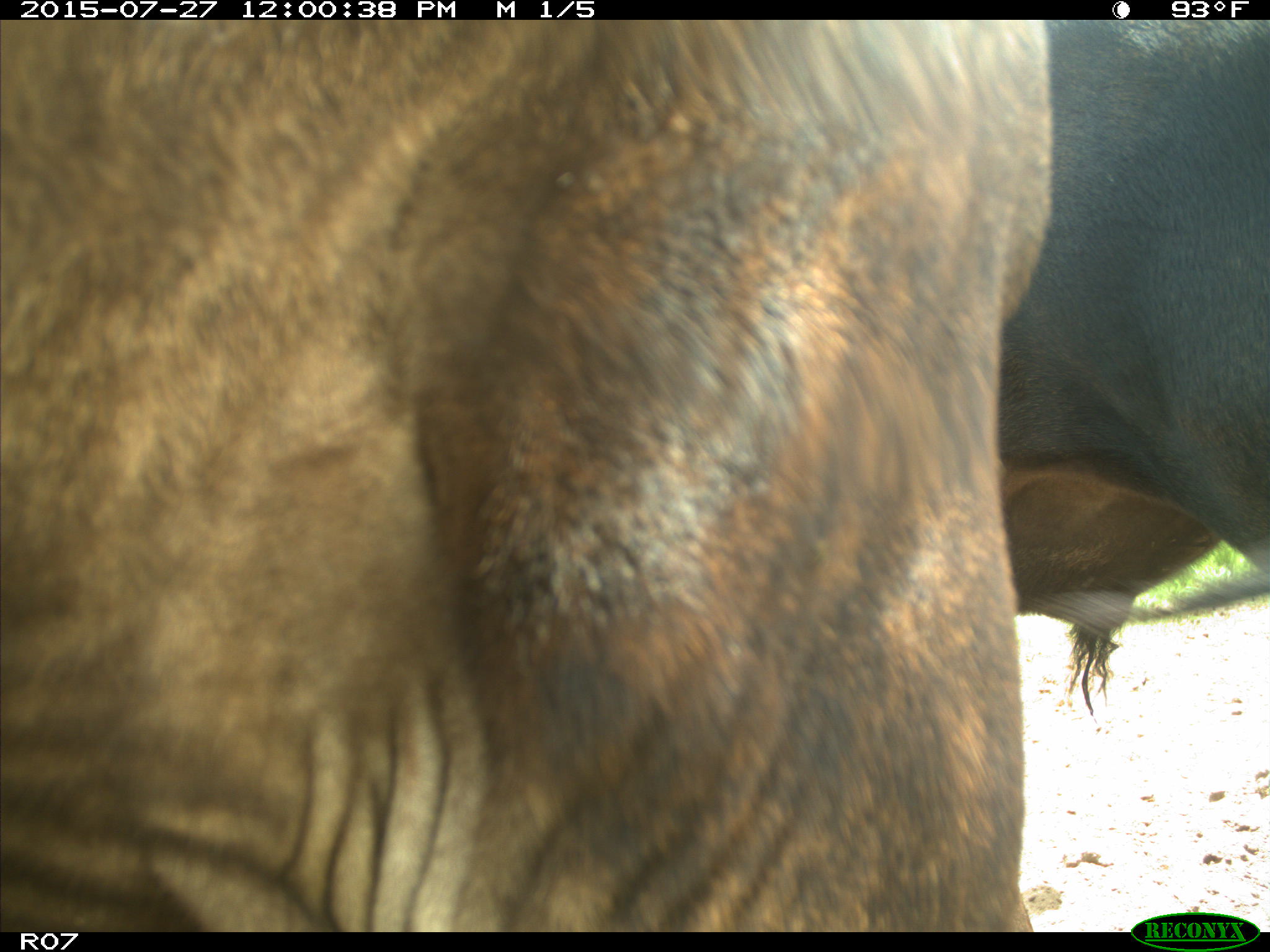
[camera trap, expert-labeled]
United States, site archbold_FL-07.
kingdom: Animalia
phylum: Chordata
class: Mammalia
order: Artiodactyla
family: Bovidae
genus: Bos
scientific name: Bos taurus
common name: domestic cow